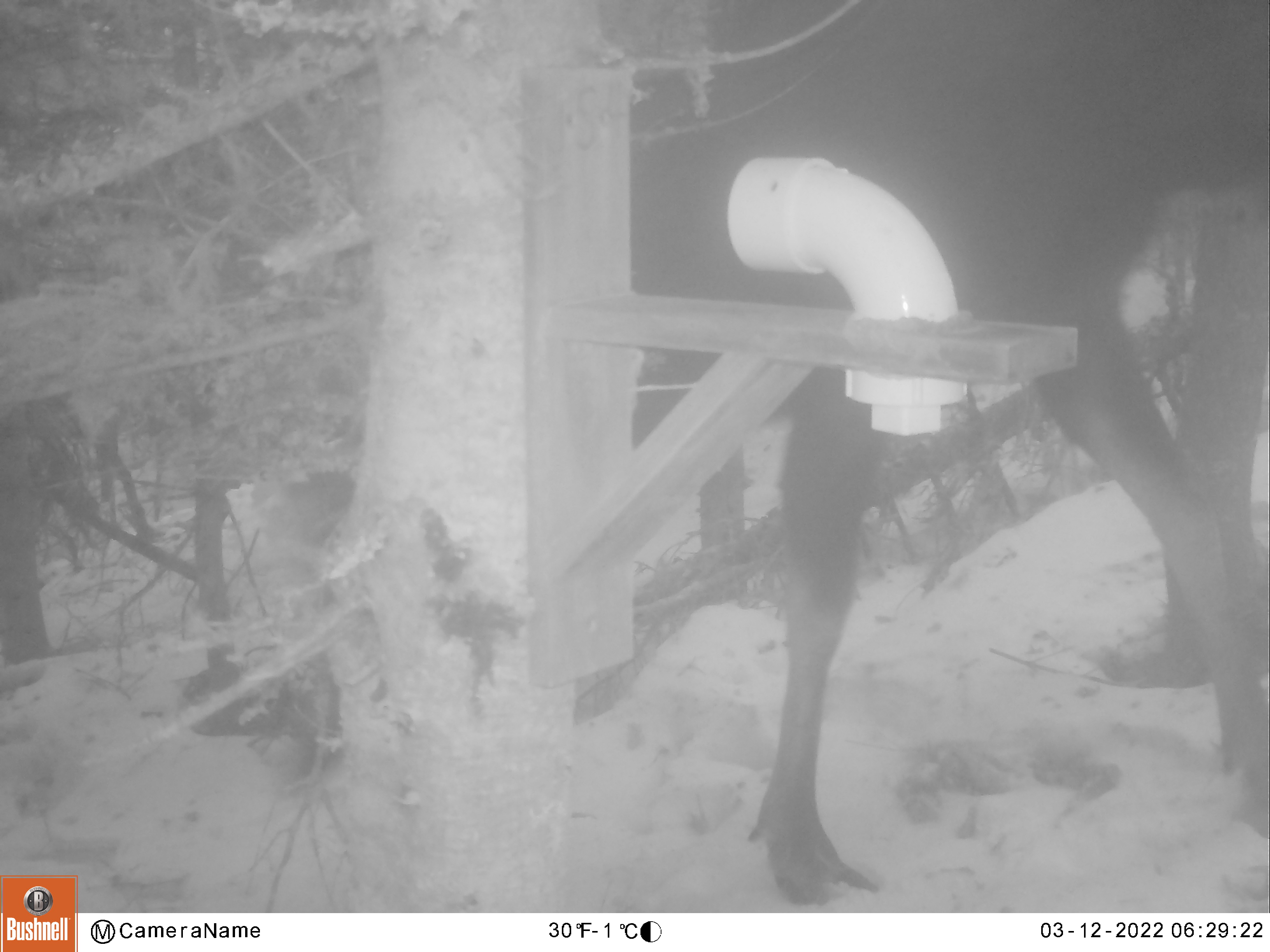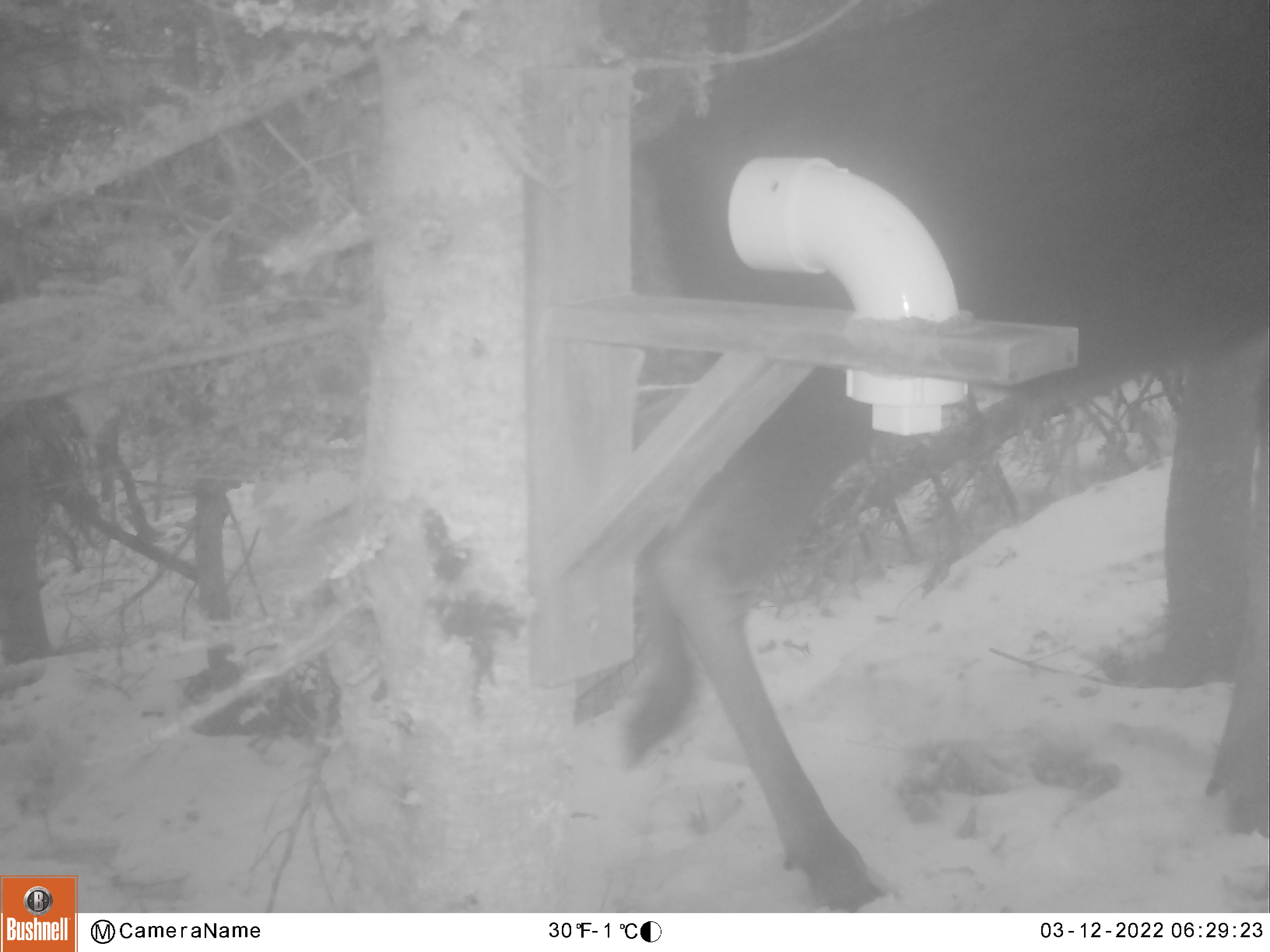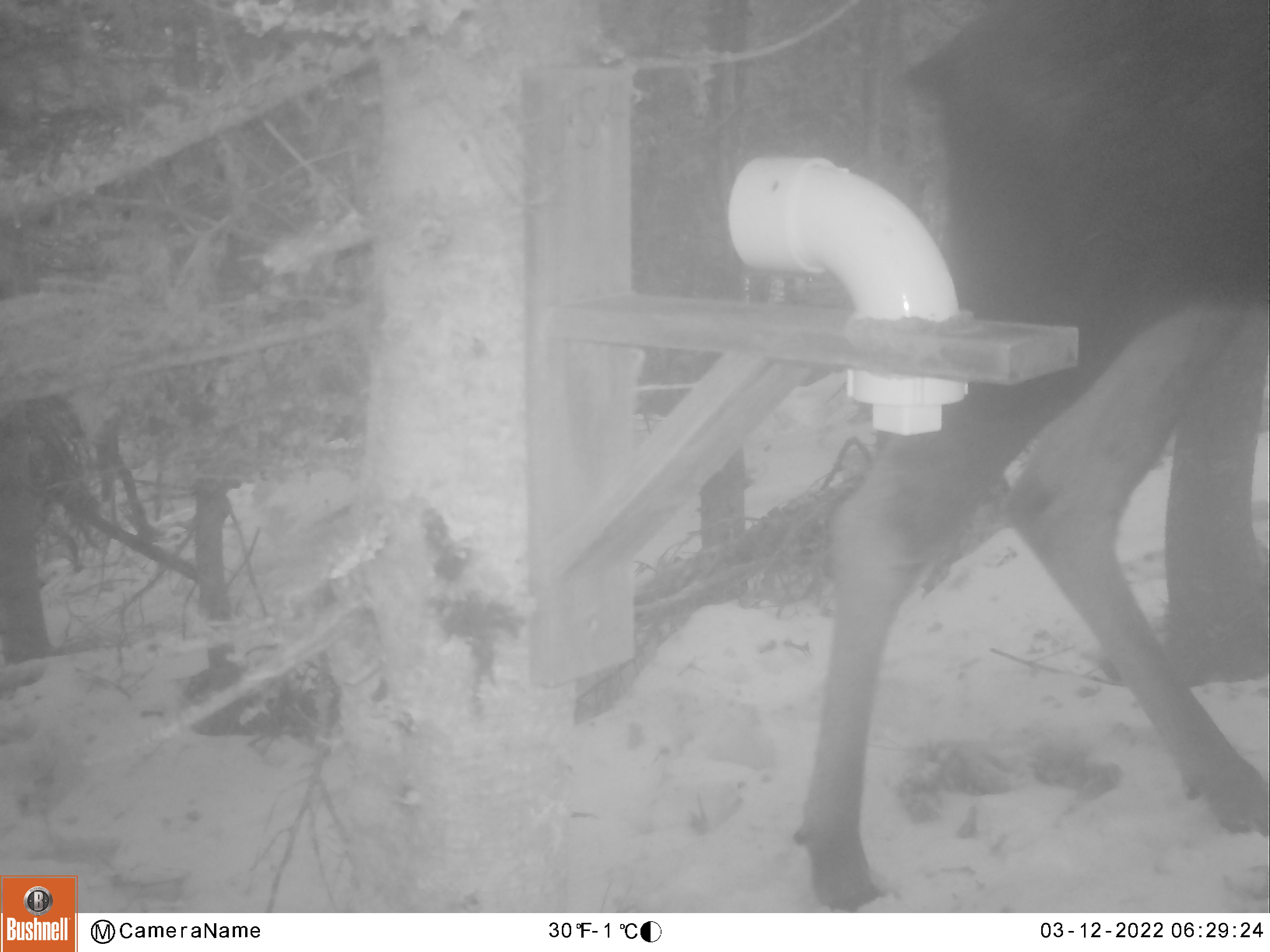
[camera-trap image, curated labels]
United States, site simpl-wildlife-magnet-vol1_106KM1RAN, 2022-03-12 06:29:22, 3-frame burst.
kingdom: Animalia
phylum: Chordata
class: Mammalia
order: Artiodactyla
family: Cervidae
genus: Alces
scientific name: Alces alces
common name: moose